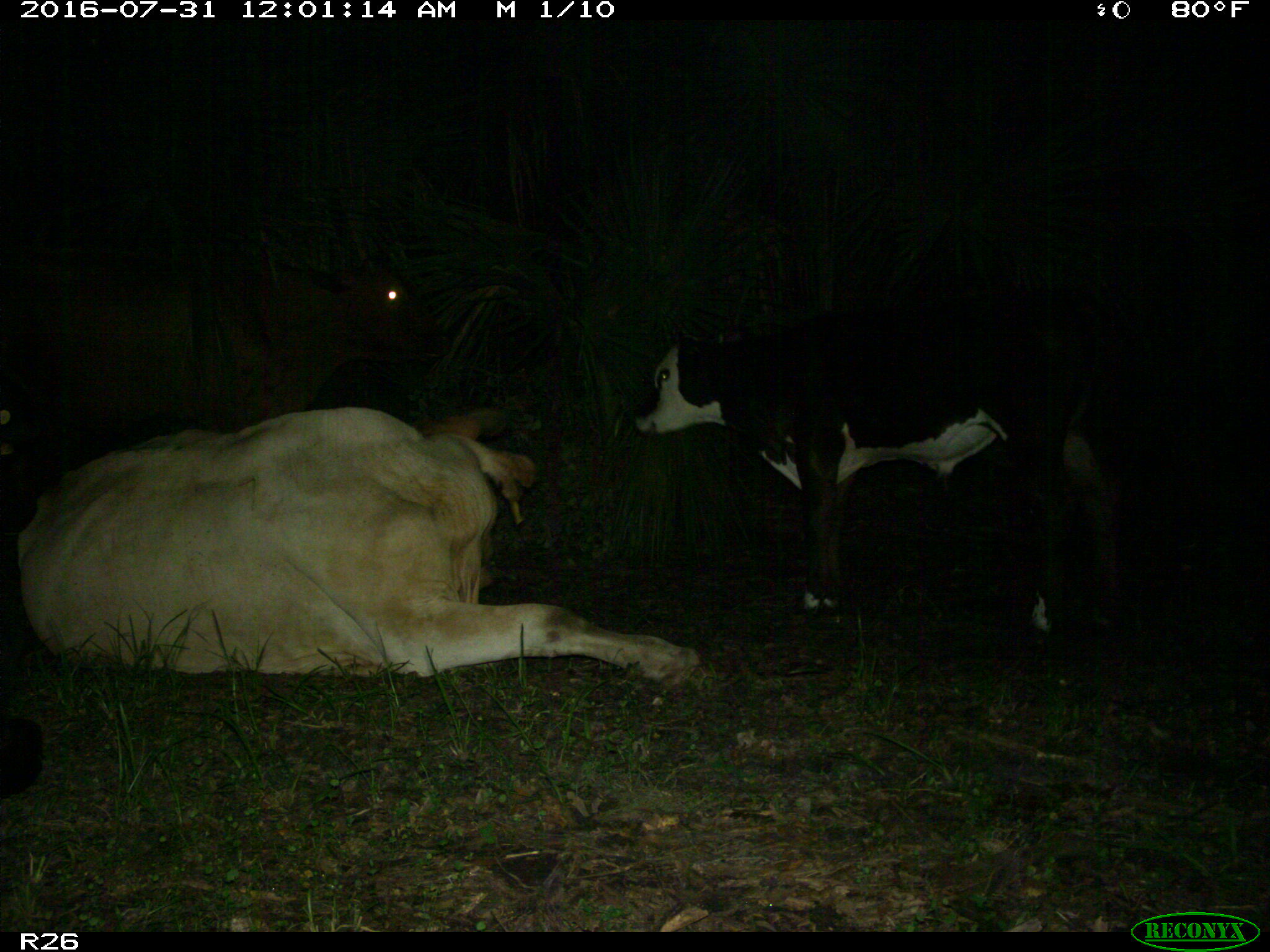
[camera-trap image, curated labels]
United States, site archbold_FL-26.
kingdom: Animalia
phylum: Chordata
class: Mammalia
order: Artiodactyla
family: Bovidae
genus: Bos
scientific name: Bos taurus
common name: domestic cow